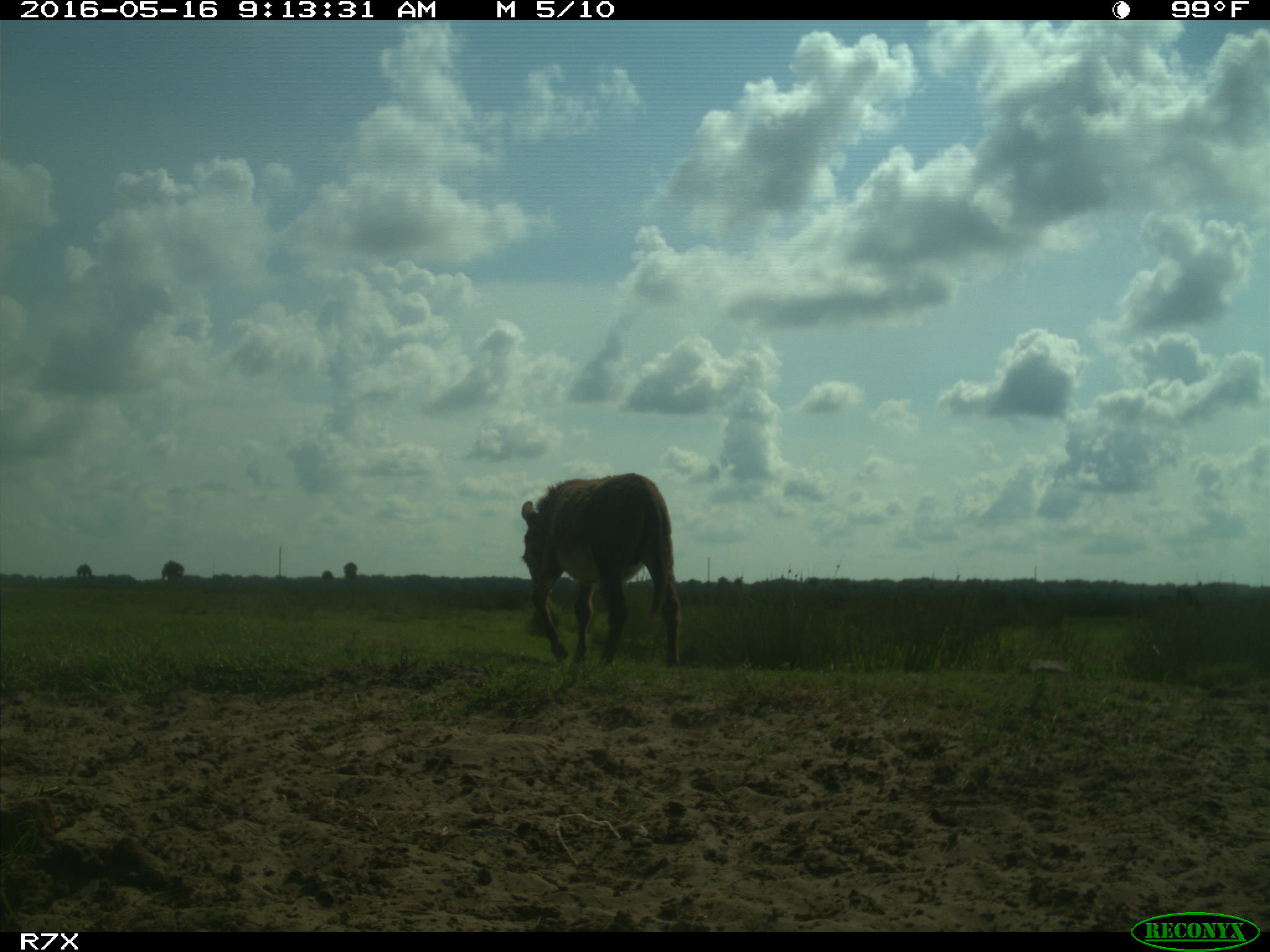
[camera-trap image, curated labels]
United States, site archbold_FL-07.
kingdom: Animalia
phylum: Chordata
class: Mammalia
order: Artiodactyla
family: Bovidae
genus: Bos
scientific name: Bos taurus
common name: domestic cow